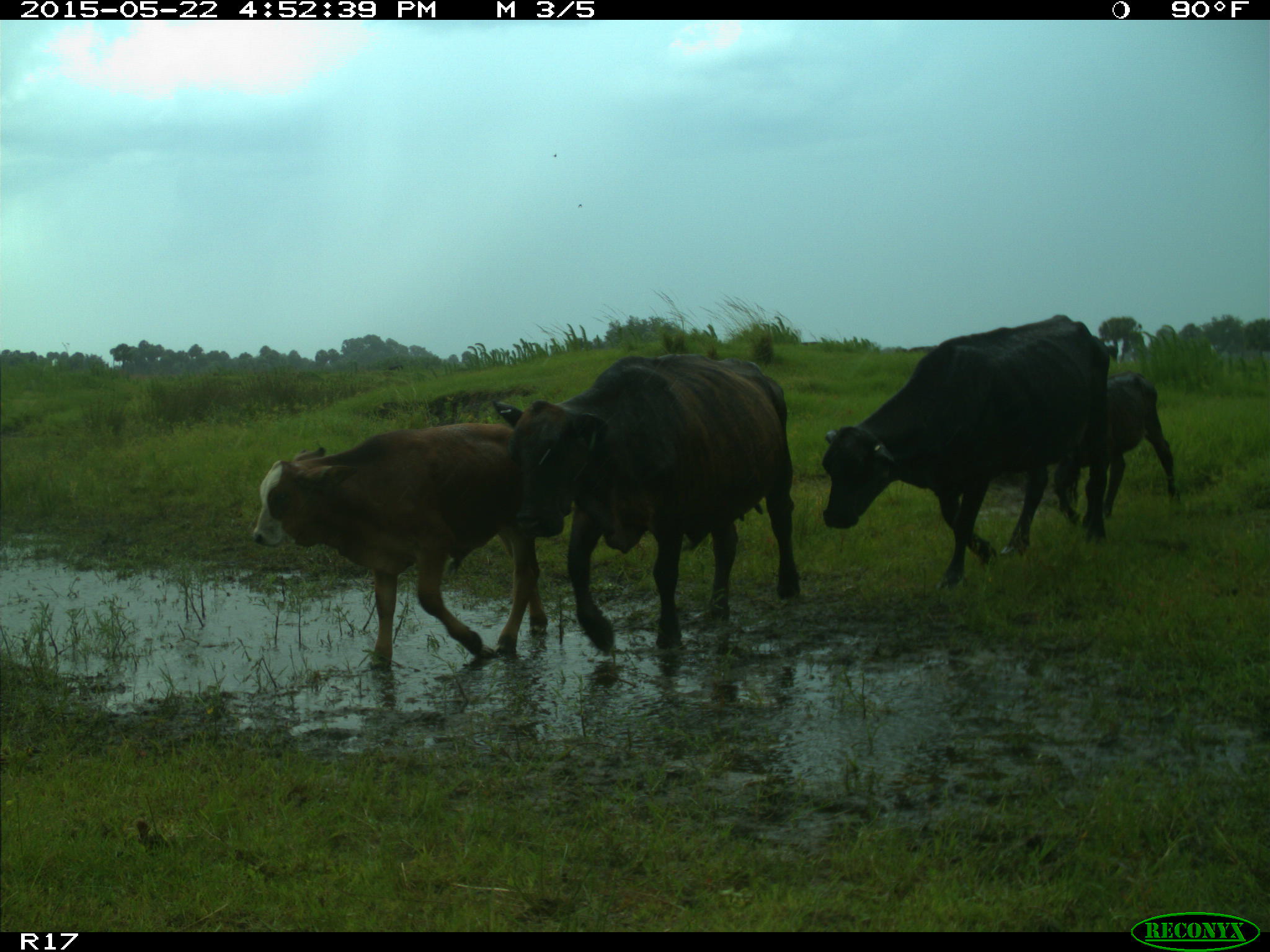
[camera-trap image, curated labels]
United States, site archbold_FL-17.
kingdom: Animalia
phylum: Chordata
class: Mammalia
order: Artiodactyla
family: Bovidae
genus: Bos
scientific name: Bos taurus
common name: domestic cow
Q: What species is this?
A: Bos taurus (domestic cow).